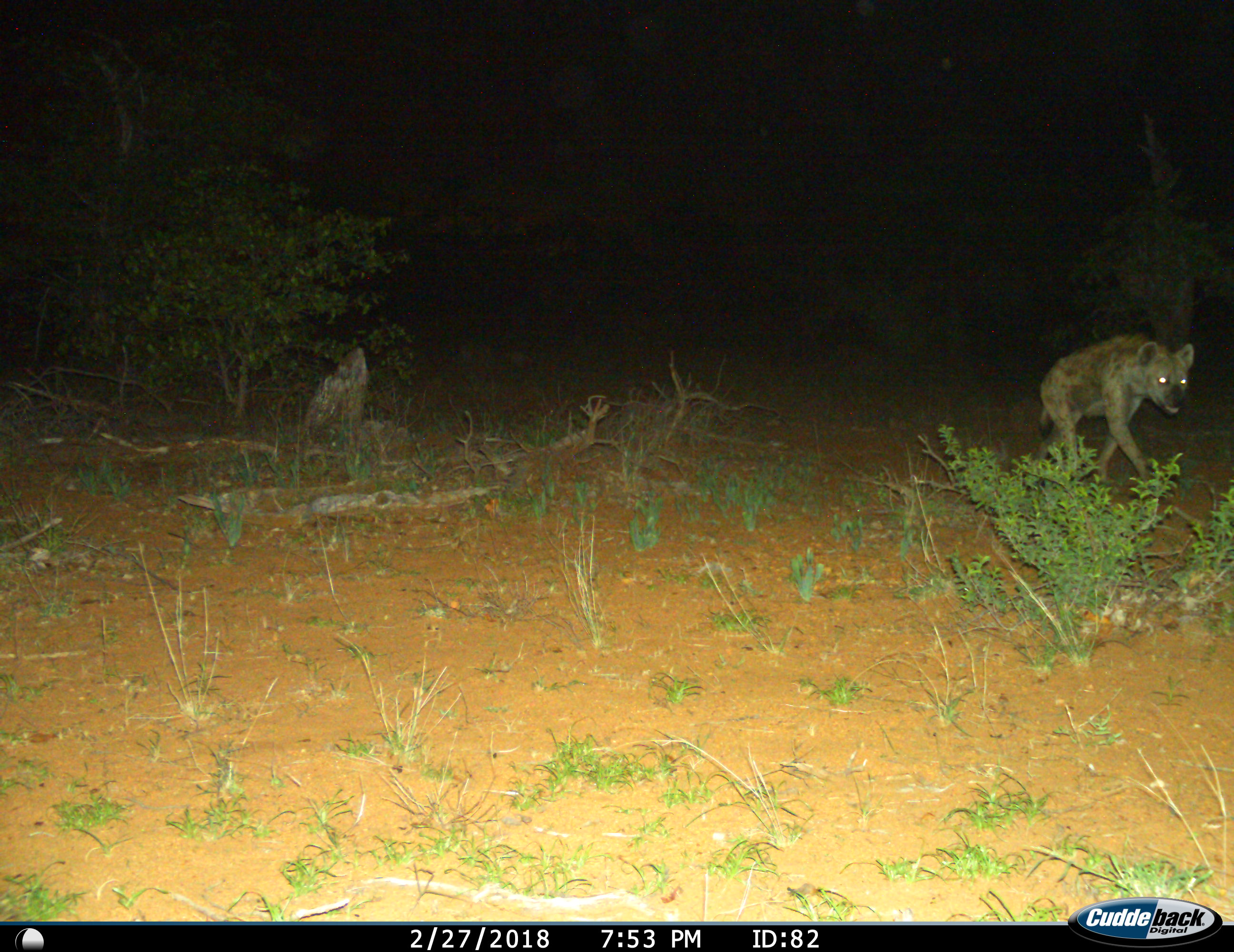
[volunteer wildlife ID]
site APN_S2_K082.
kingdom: Animalia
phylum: Chordata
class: Mammalia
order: Carnivora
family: Hyaenidae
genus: Crocuta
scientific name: Crocuta crocuta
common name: spotted hyena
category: hyenaspotted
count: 1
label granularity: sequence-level